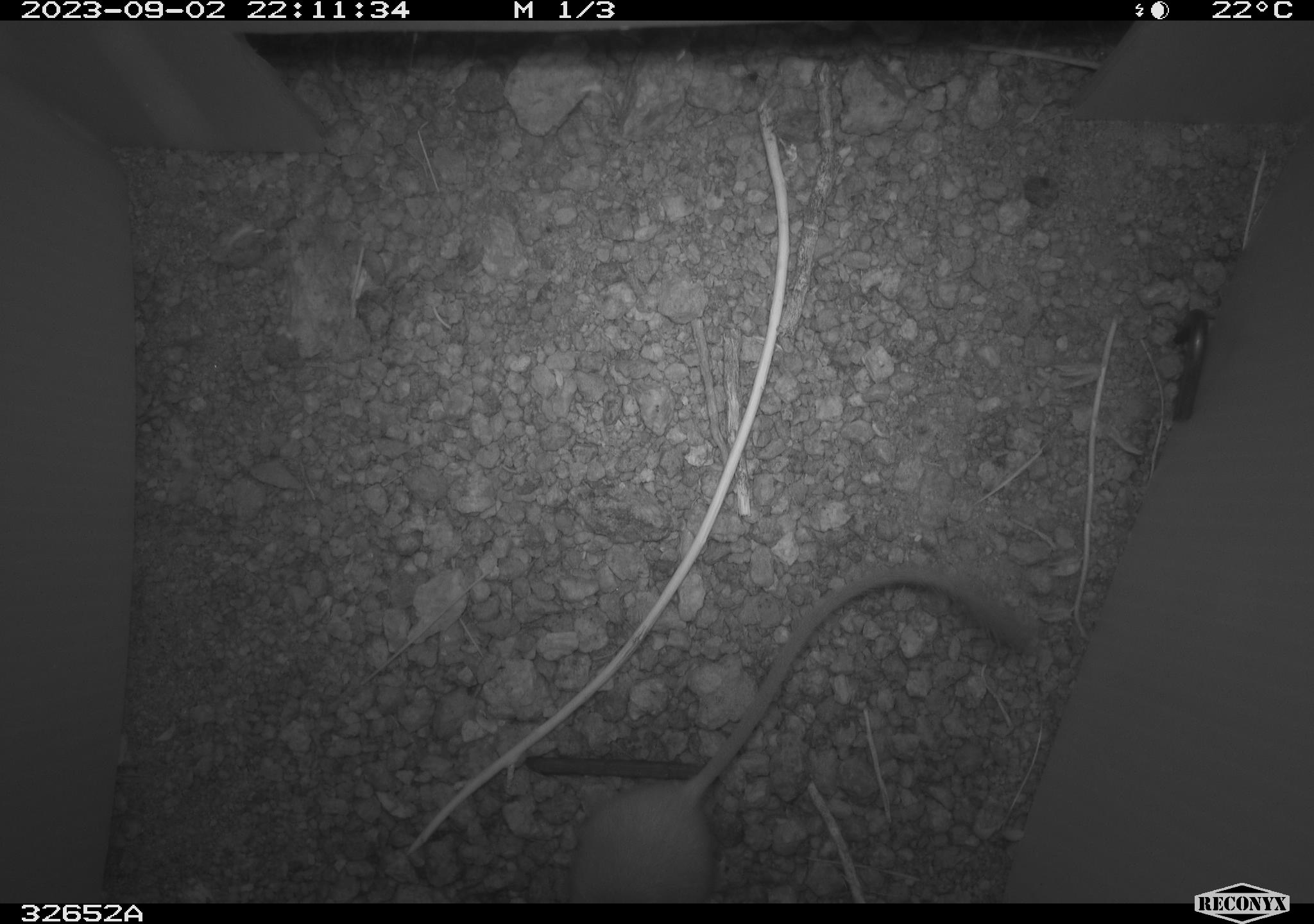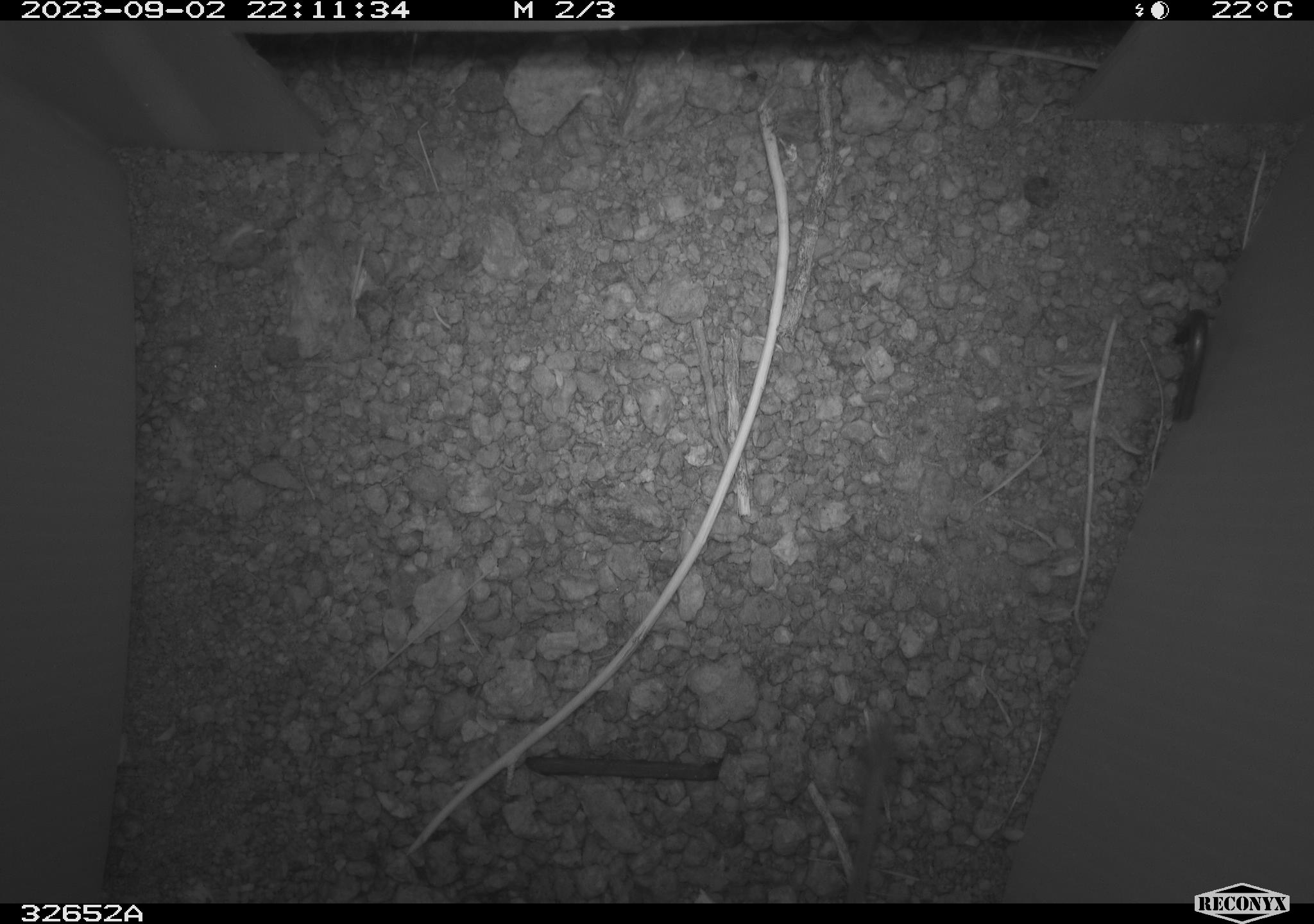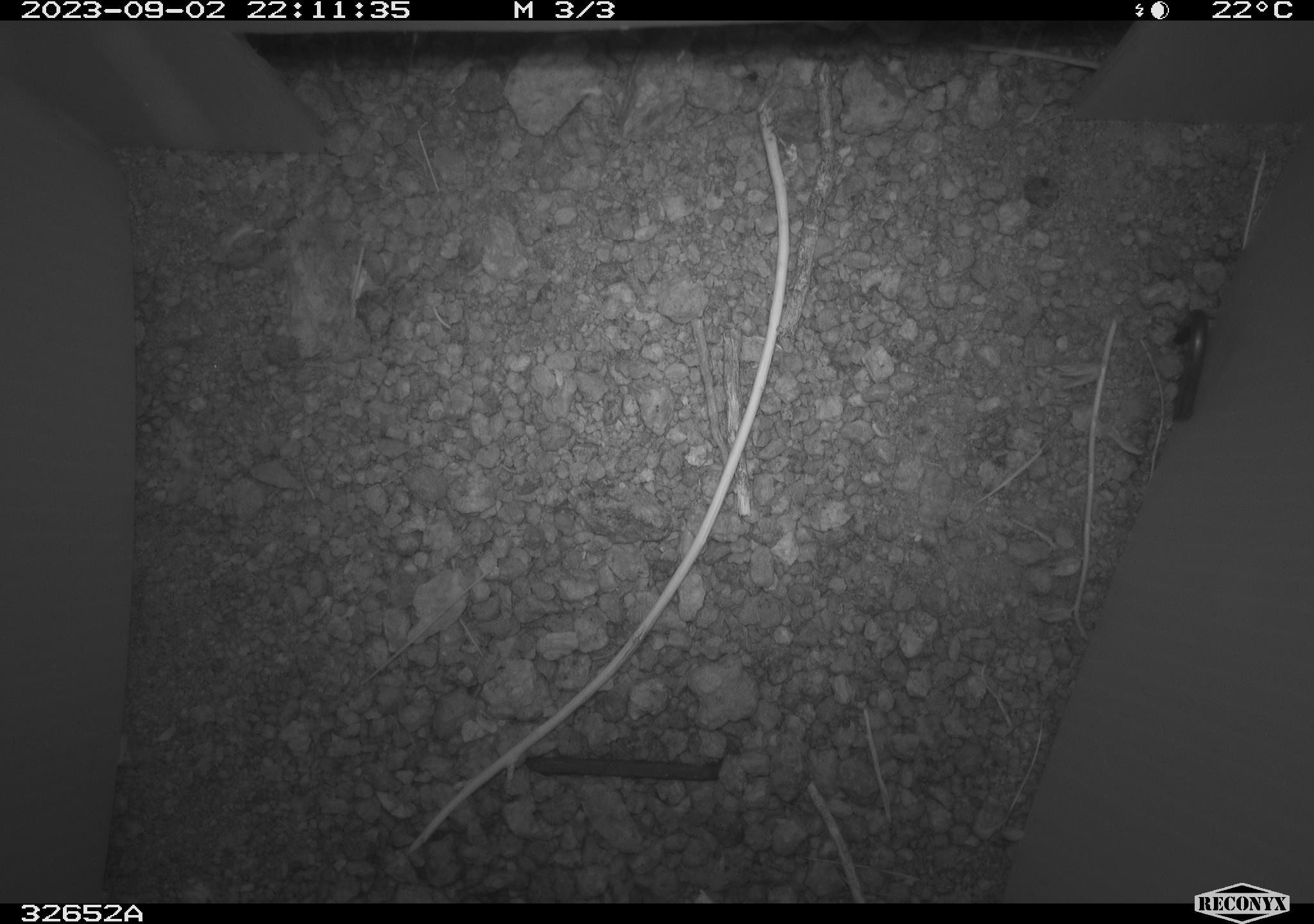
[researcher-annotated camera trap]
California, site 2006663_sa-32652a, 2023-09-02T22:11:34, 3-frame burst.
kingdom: Animalia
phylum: Chordata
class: Mammalia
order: Rodentia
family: Heteromyidae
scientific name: Heteromyidae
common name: kangaroo rats and pocket mice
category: heteromyidae family